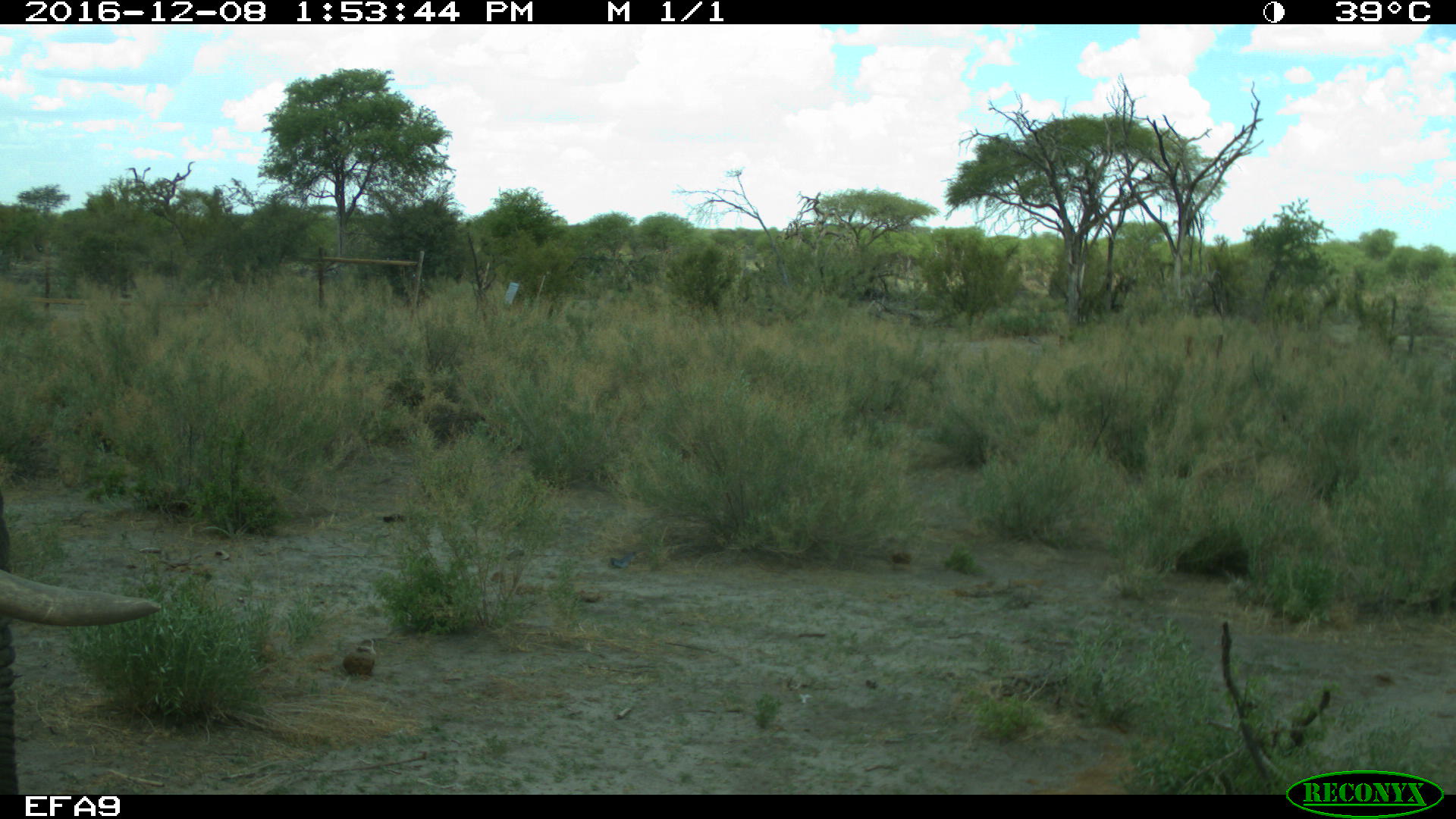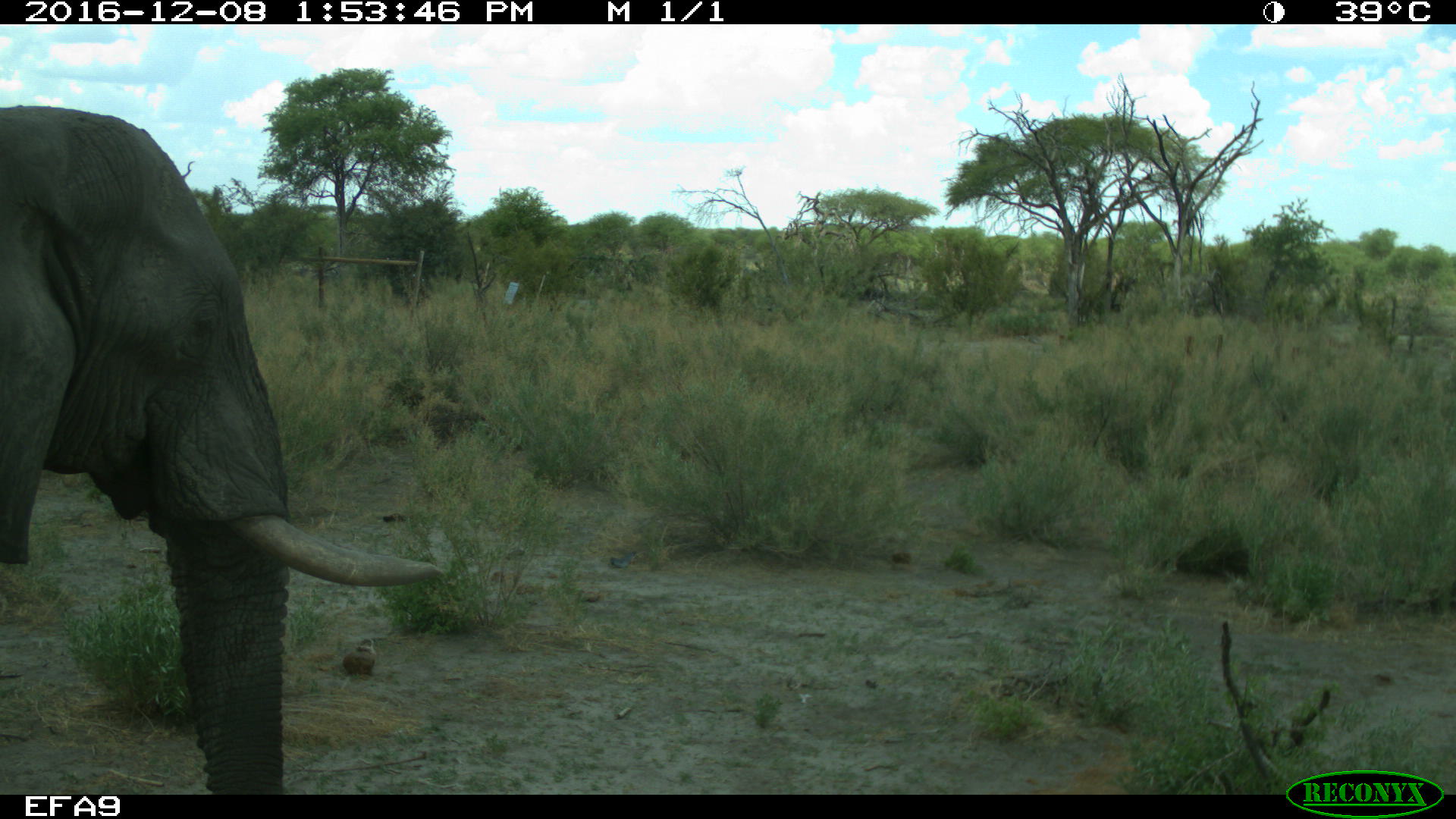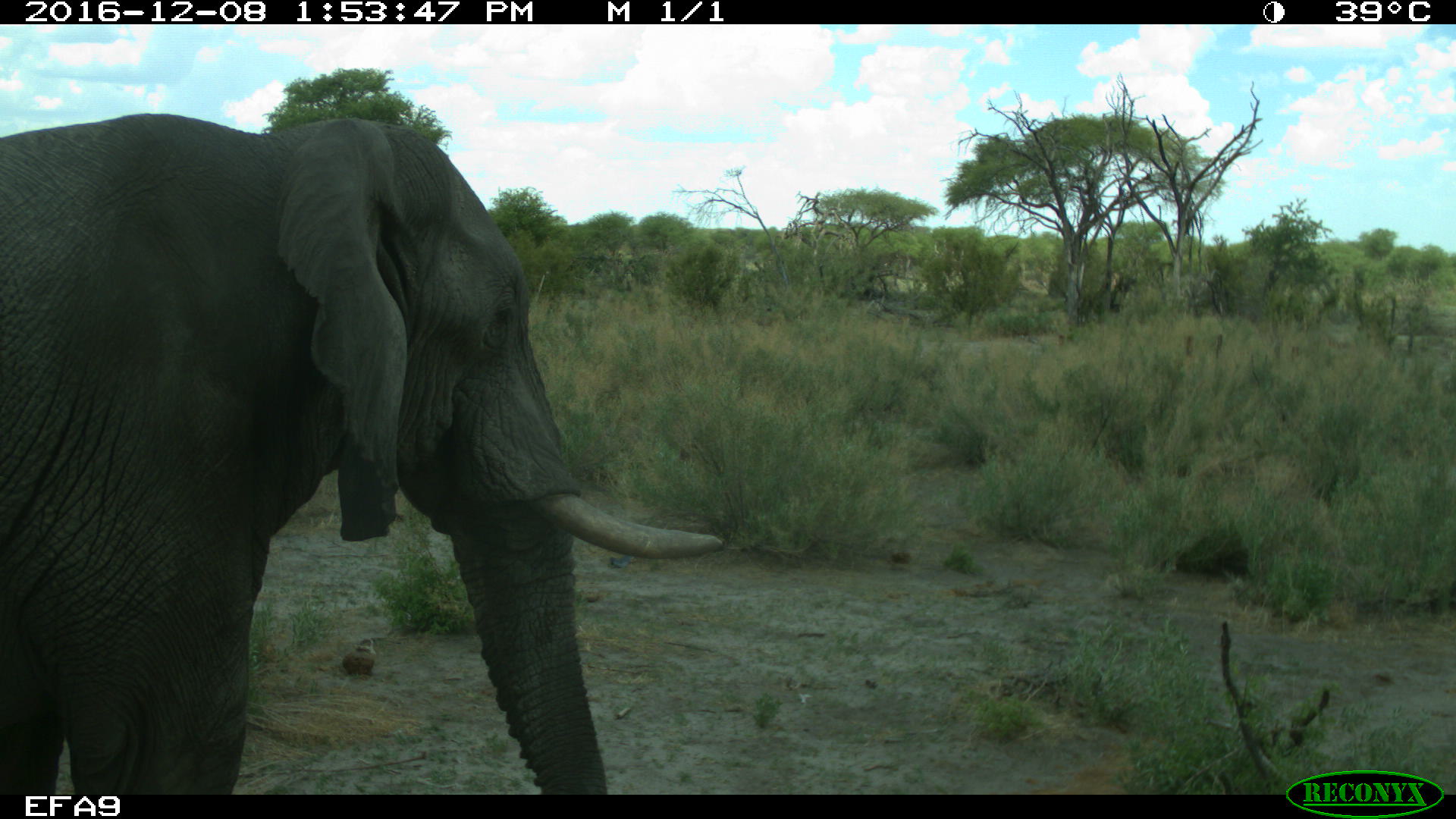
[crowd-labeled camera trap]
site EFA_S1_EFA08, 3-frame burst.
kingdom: Animalia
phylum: Chordata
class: Mammalia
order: Proboscidea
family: Elephantidae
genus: Loxodonta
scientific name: Loxodonta africana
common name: african bush elephant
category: elephant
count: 1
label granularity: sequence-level